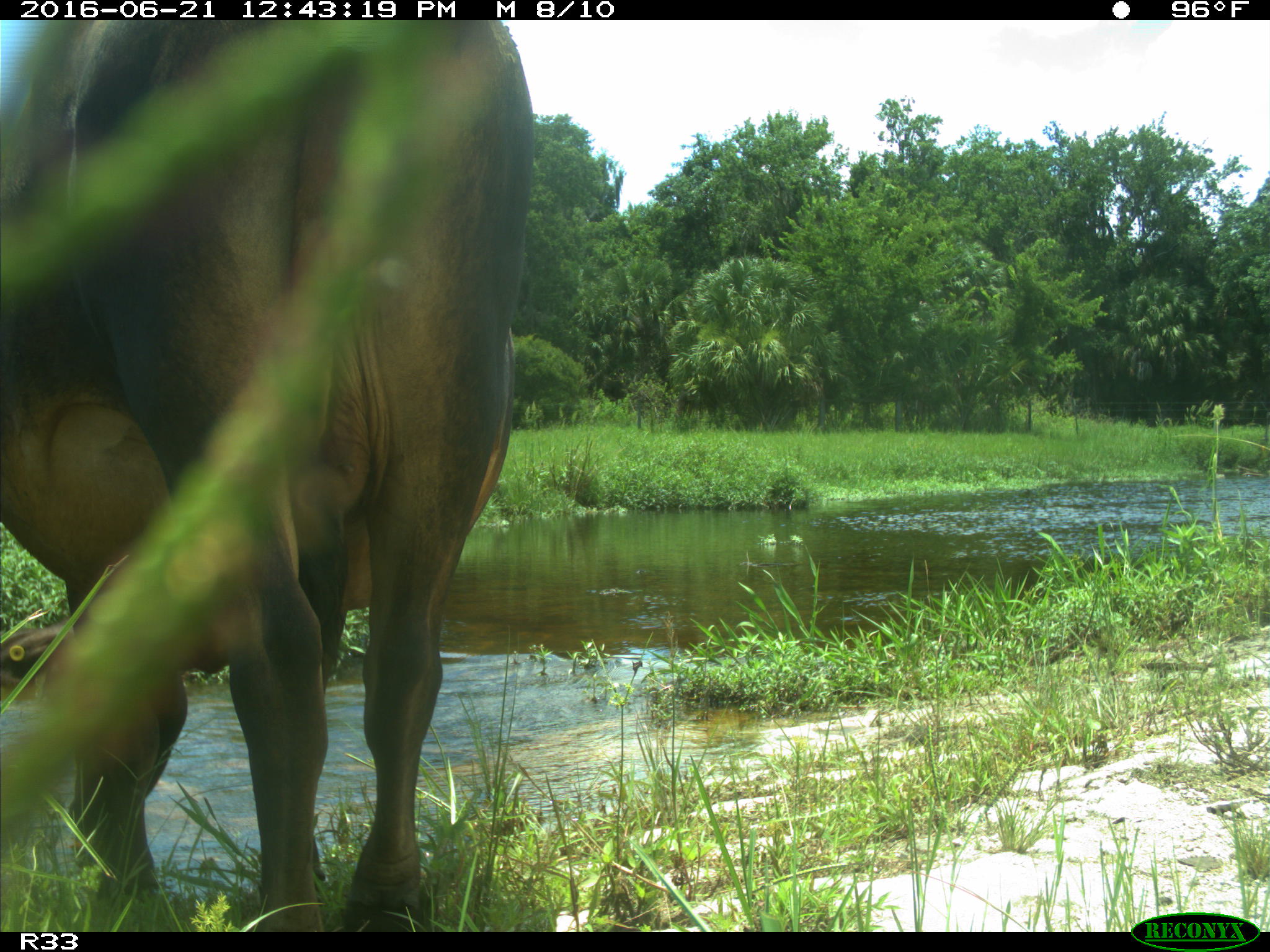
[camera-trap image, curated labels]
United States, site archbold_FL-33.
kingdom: Animalia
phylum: Chordata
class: Mammalia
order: Artiodactyla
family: Bovidae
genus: Bos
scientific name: Bos taurus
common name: domestic cow